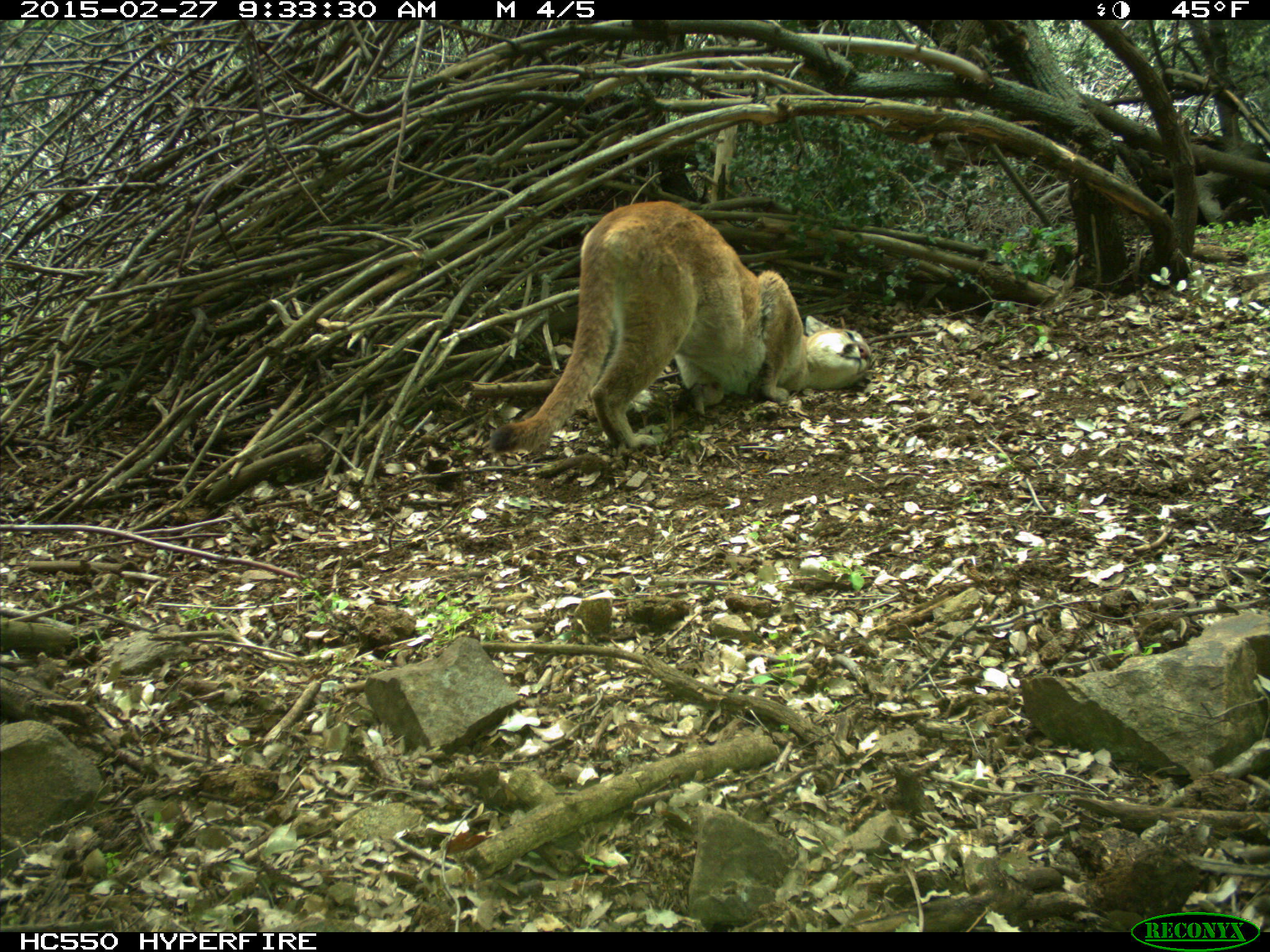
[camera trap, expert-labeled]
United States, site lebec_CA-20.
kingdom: Animalia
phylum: Chordata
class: Mammalia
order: Carnivora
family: Felidae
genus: Puma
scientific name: Puma concolor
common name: mountain lion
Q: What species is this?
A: Puma concolor (mountain lion).